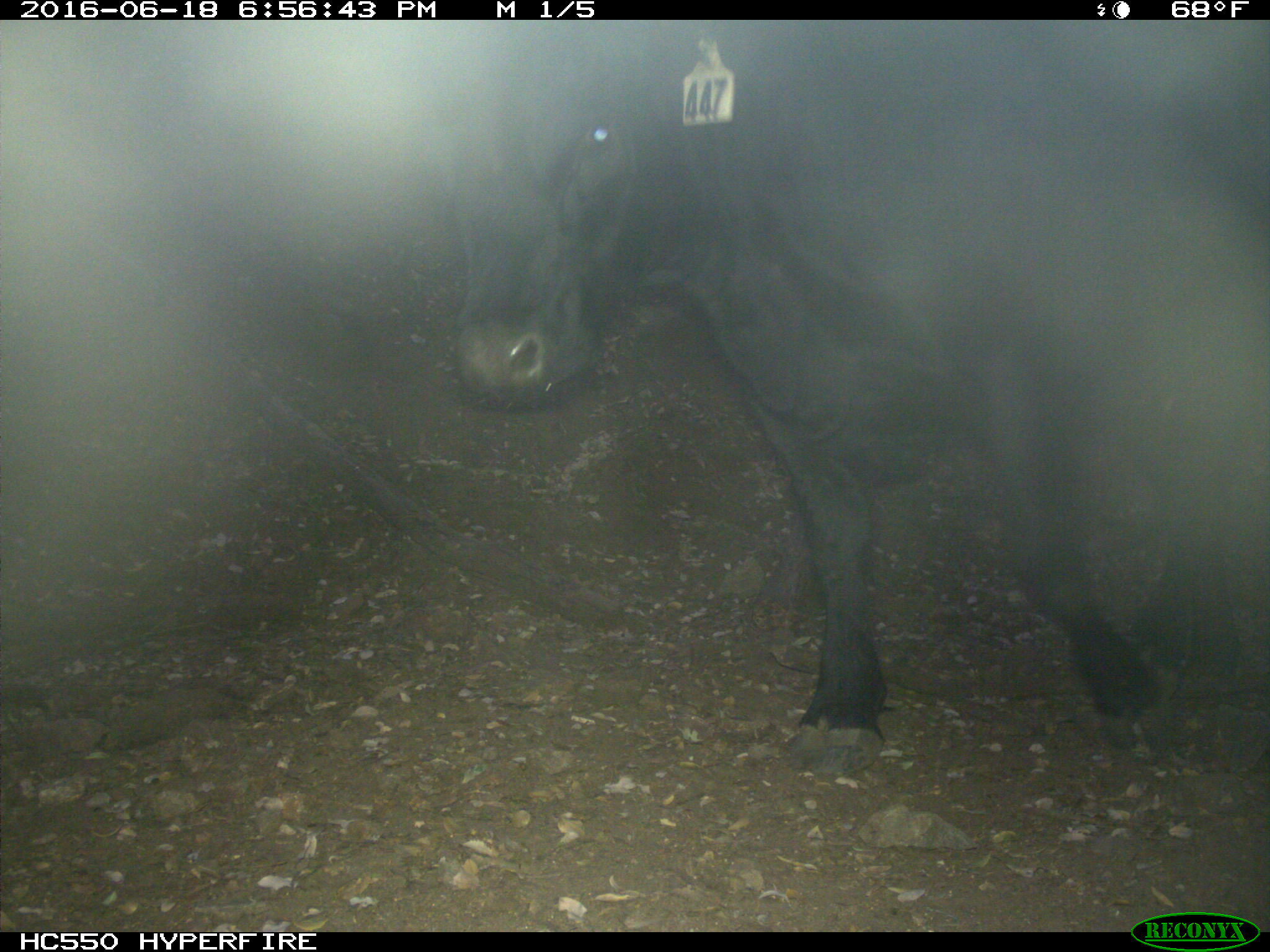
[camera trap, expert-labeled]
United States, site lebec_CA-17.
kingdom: Animalia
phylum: Chordata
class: Mammalia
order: Artiodactyla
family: Bovidae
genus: Bos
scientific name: Bos taurus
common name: domestic cow